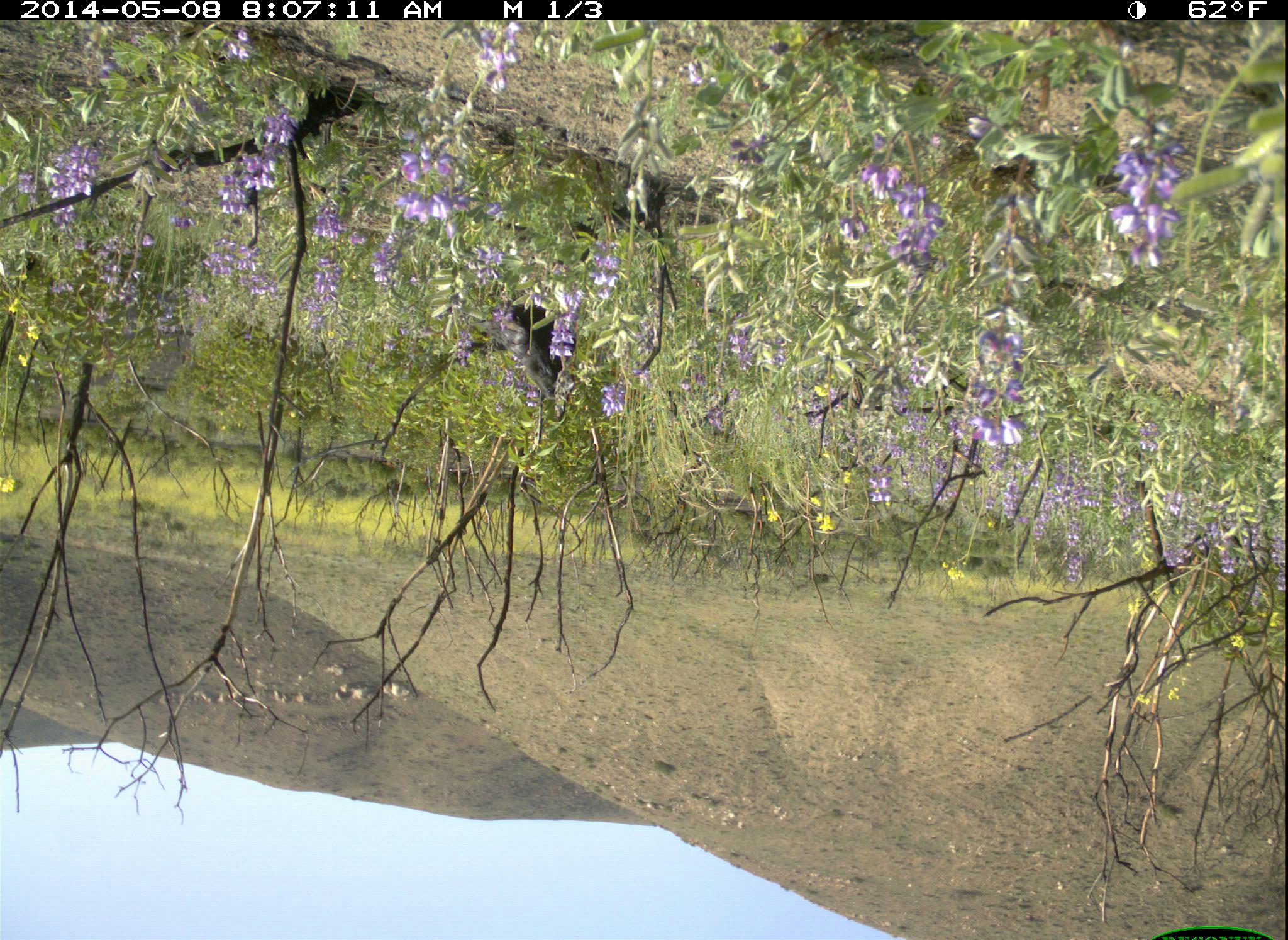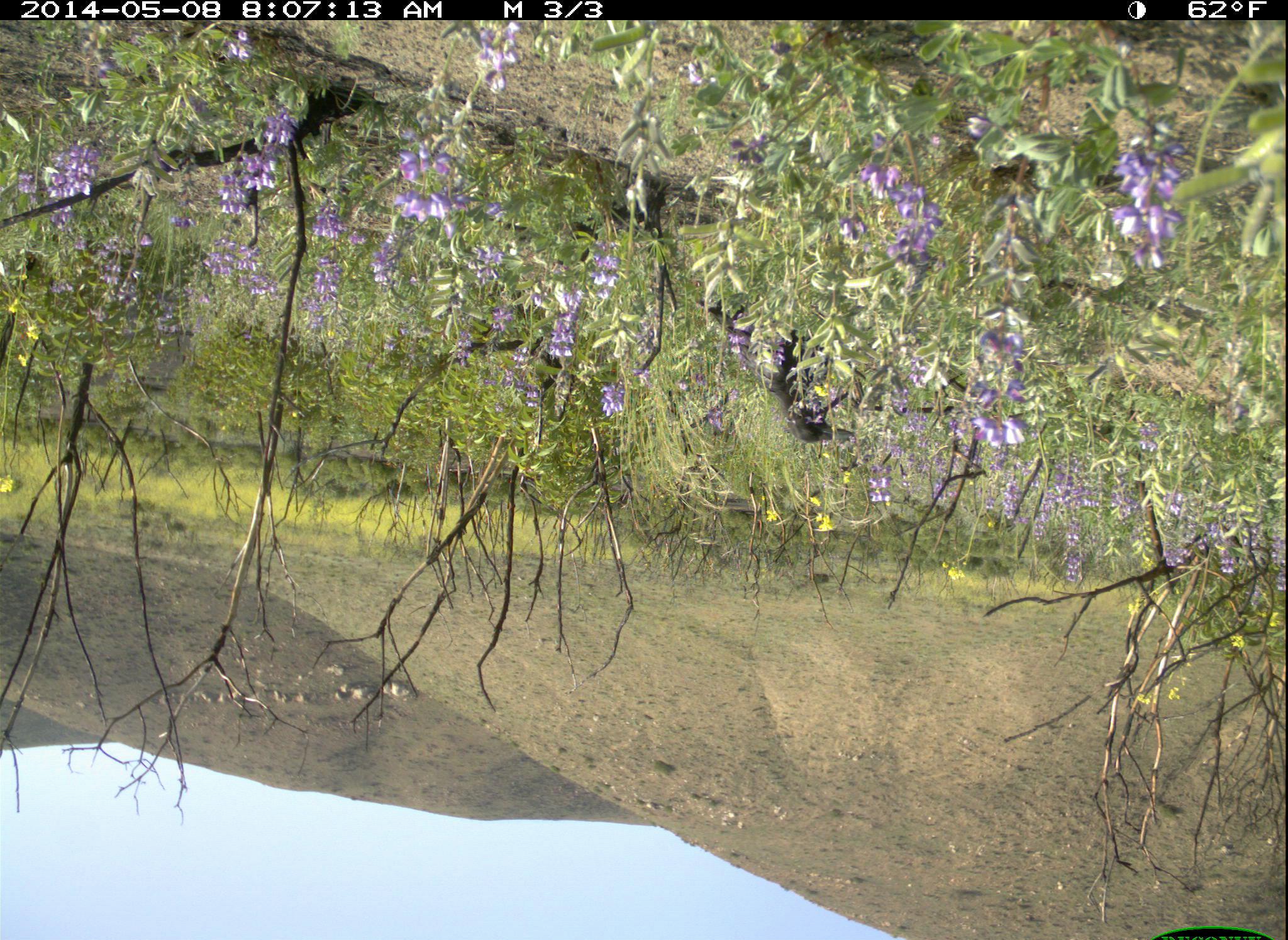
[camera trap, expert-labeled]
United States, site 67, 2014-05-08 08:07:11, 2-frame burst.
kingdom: Animalia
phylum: Chordata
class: Aves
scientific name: Aves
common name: bird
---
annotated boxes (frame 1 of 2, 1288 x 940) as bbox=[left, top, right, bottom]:
bird: bbox=[501, 294, 581, 398]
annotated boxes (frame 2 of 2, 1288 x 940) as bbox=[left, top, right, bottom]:
bird: bbox=[705, 300, 855, 445]